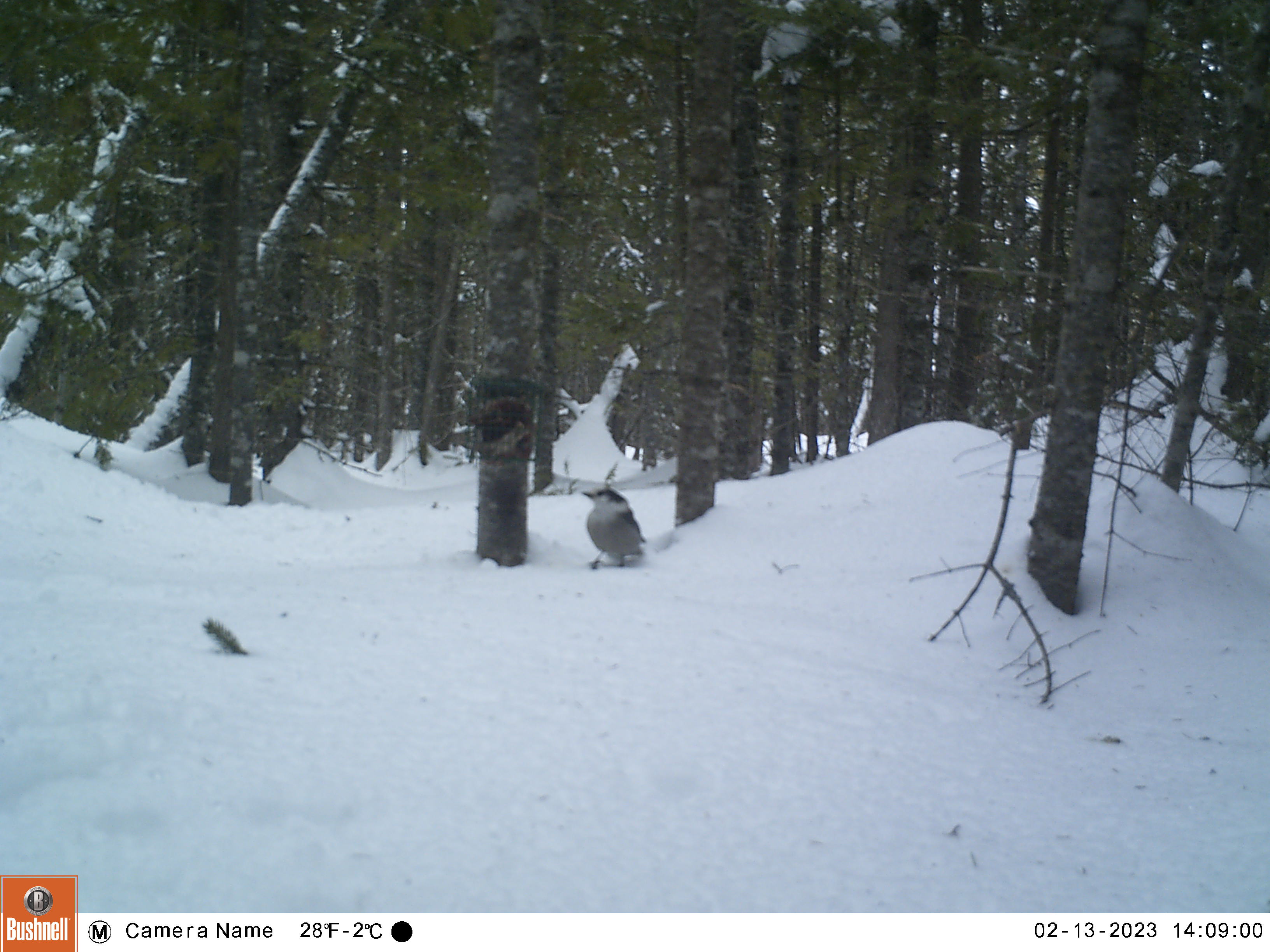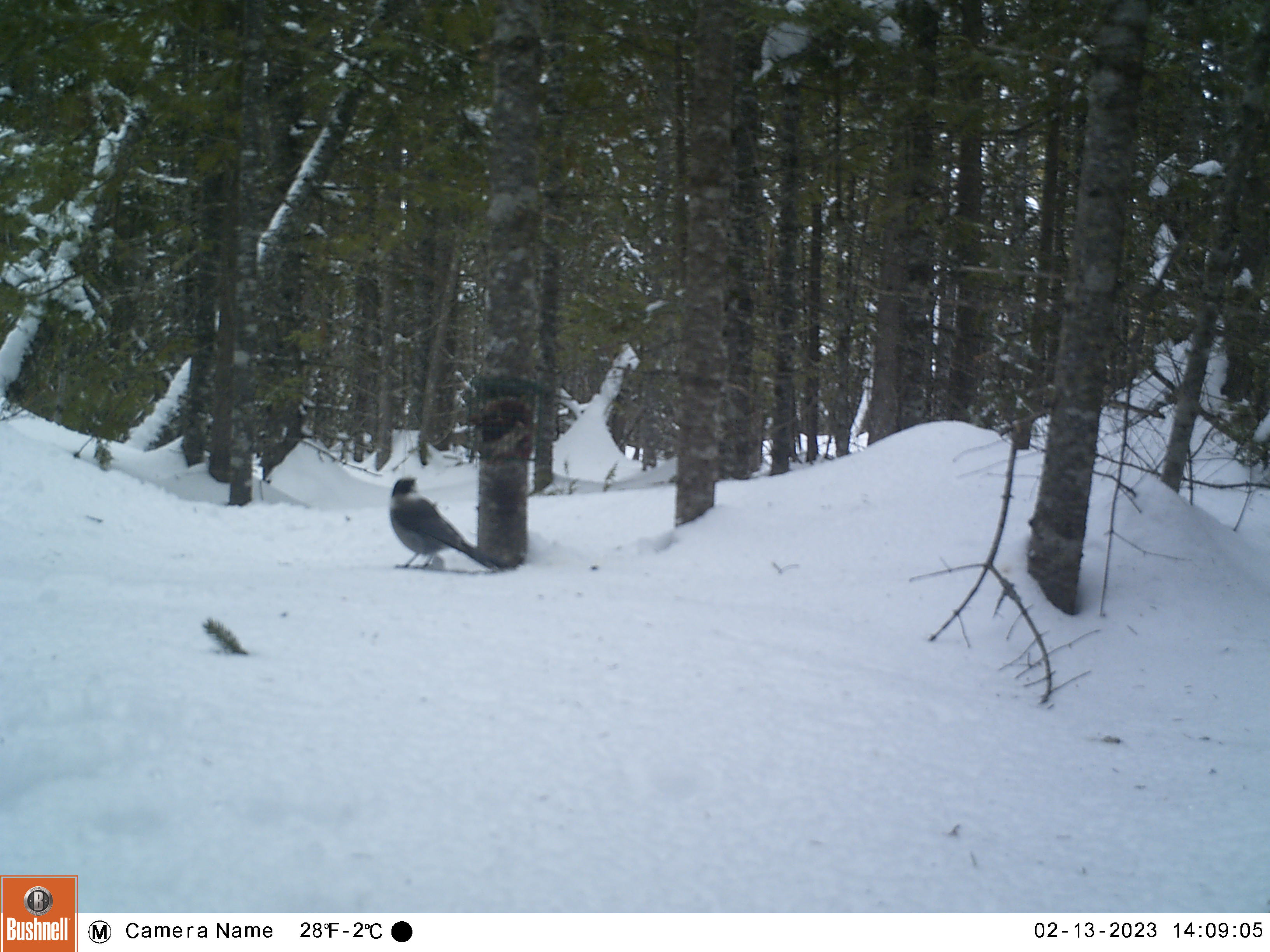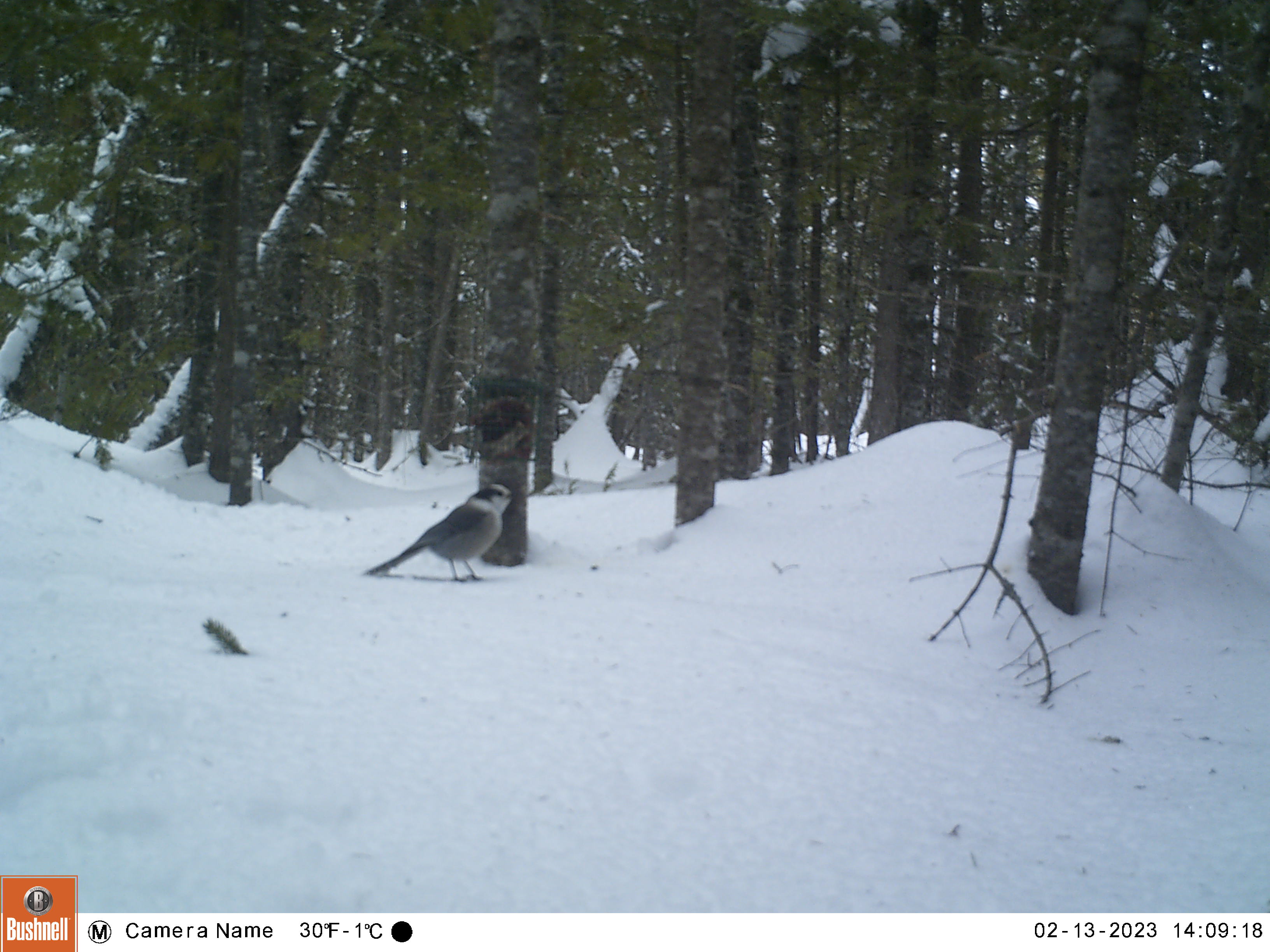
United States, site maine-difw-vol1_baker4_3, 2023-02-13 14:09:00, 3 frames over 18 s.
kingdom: Animalia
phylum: Chordata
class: Aves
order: Passeriformes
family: Corvidae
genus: Perisoreus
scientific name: Perisoreus canadensis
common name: canada jay